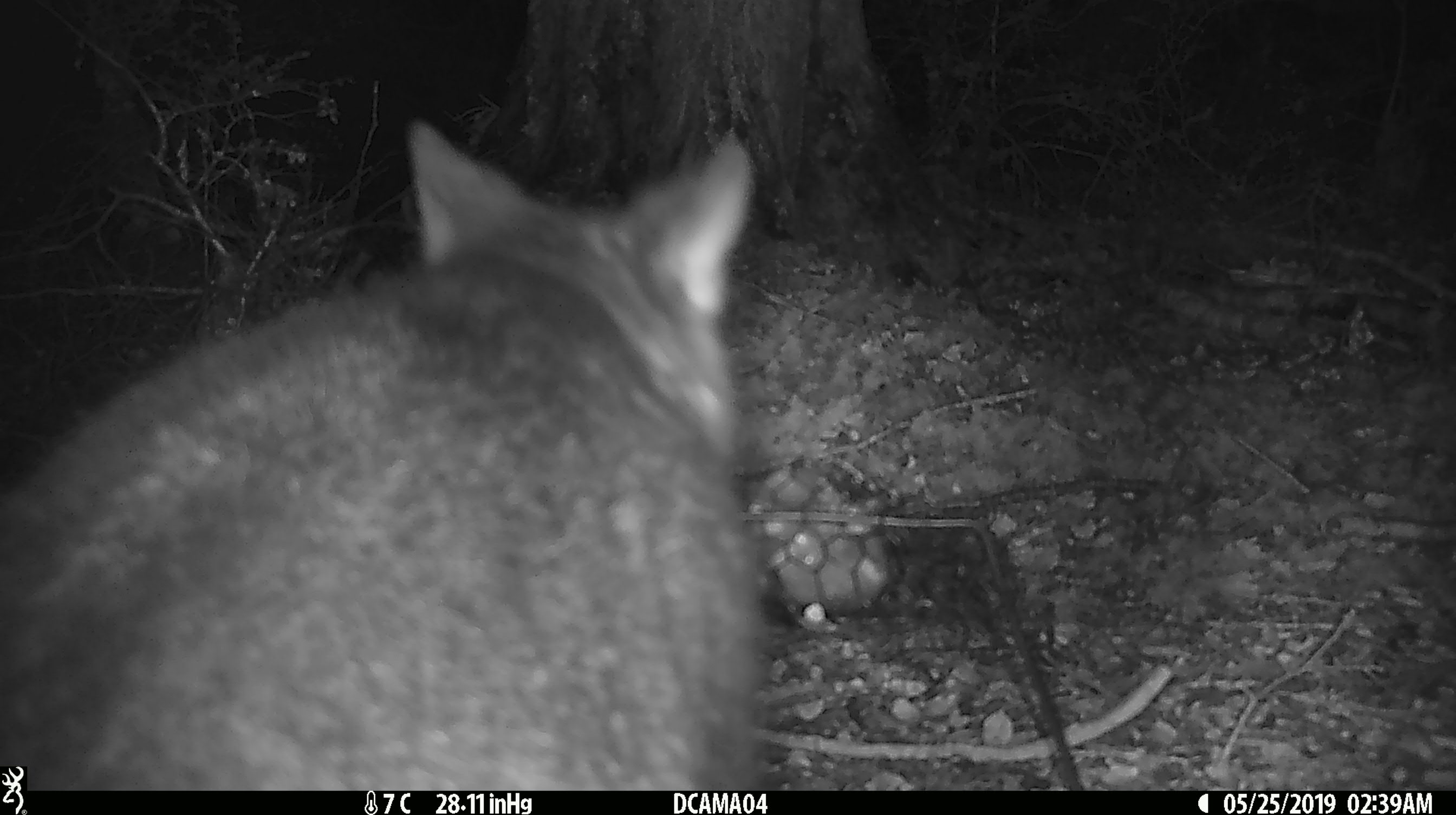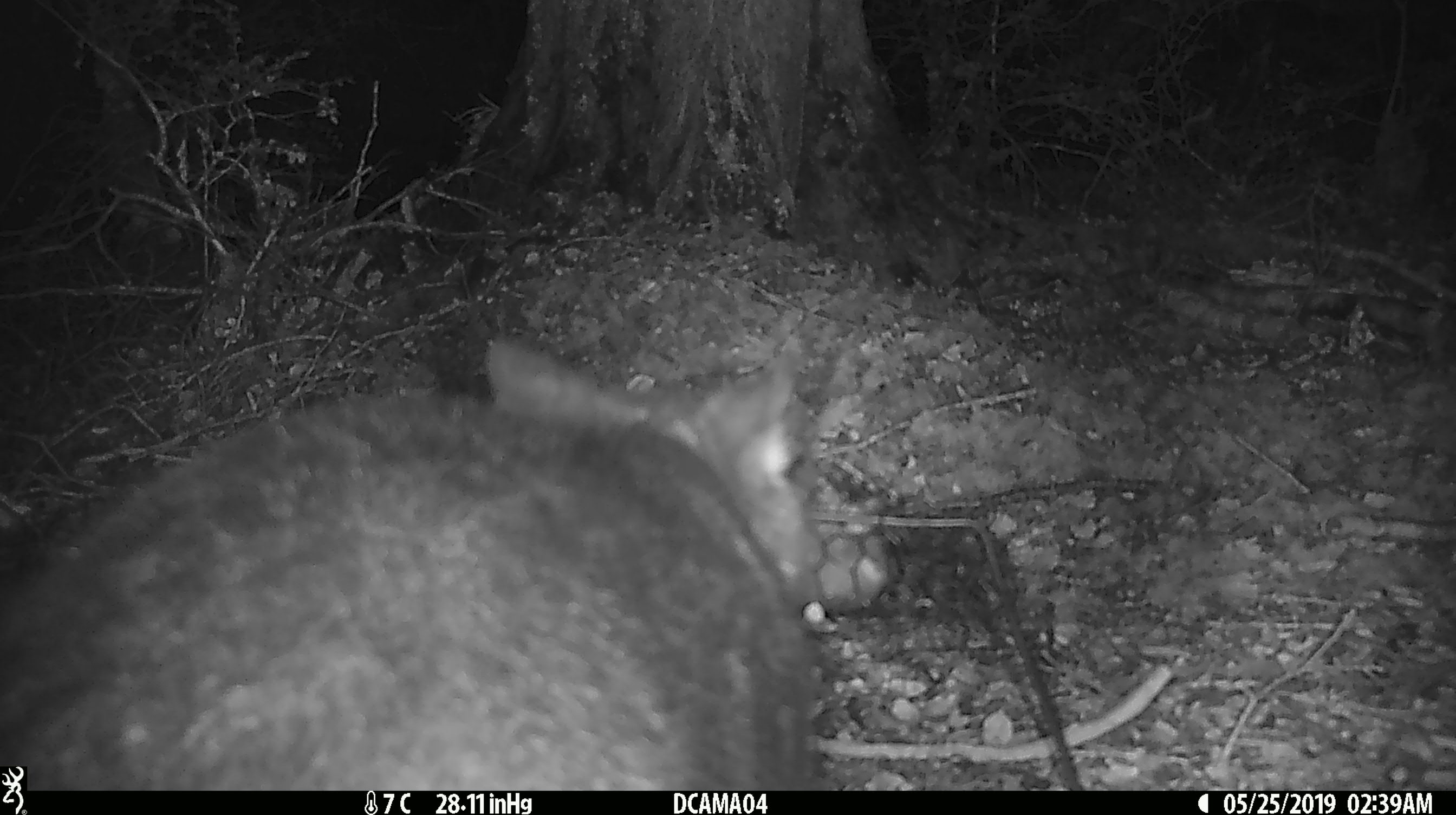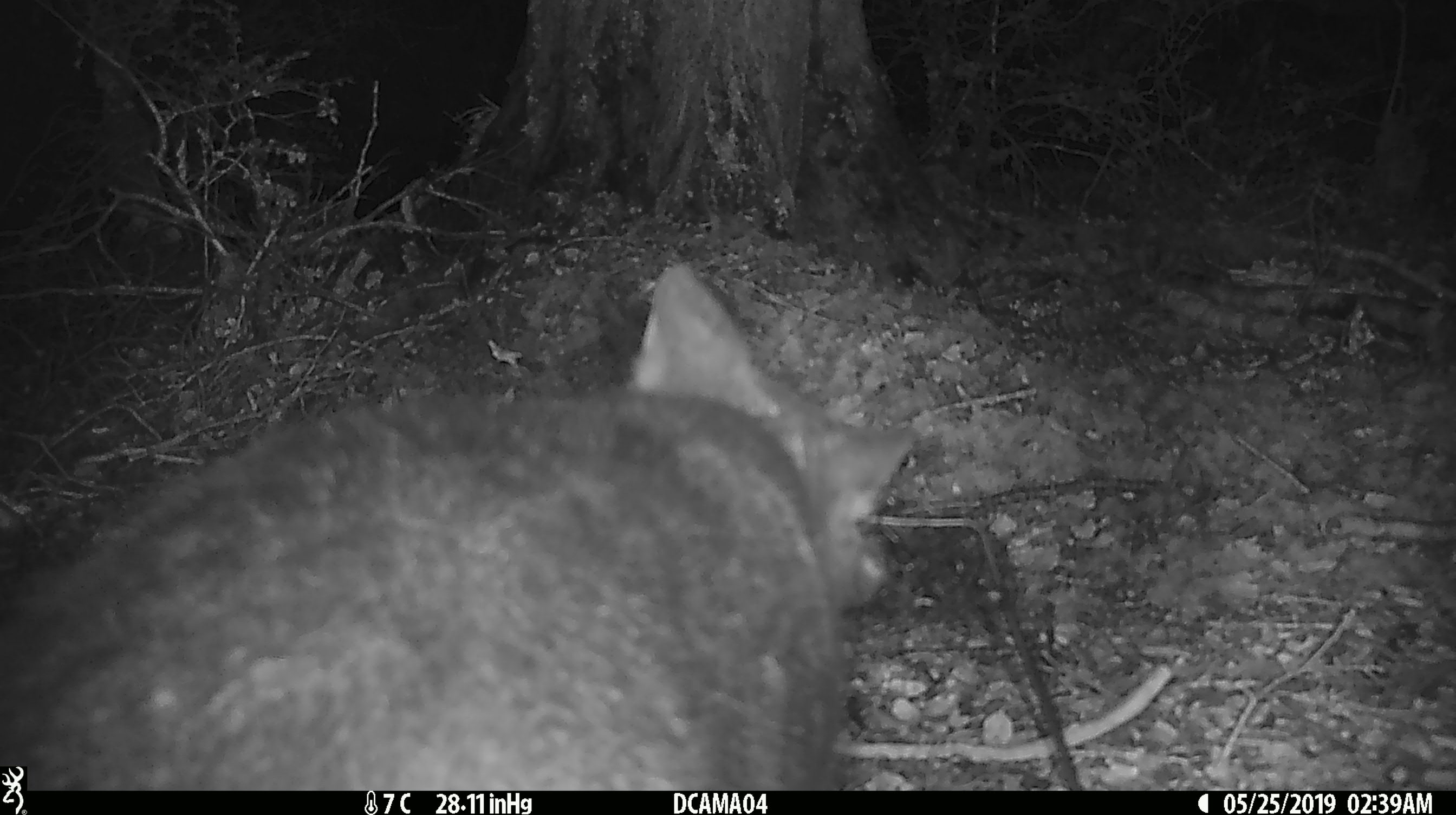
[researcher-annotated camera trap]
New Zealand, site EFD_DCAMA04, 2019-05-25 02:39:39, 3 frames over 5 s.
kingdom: Animalia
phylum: Chordata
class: Mammalia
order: Diprotodontia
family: Phalangeridae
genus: Trichosurus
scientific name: Trichosurus vulpecula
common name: common brushtail possum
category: possum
Possum (common brushtail possum) (Trichosurus vulpecula).